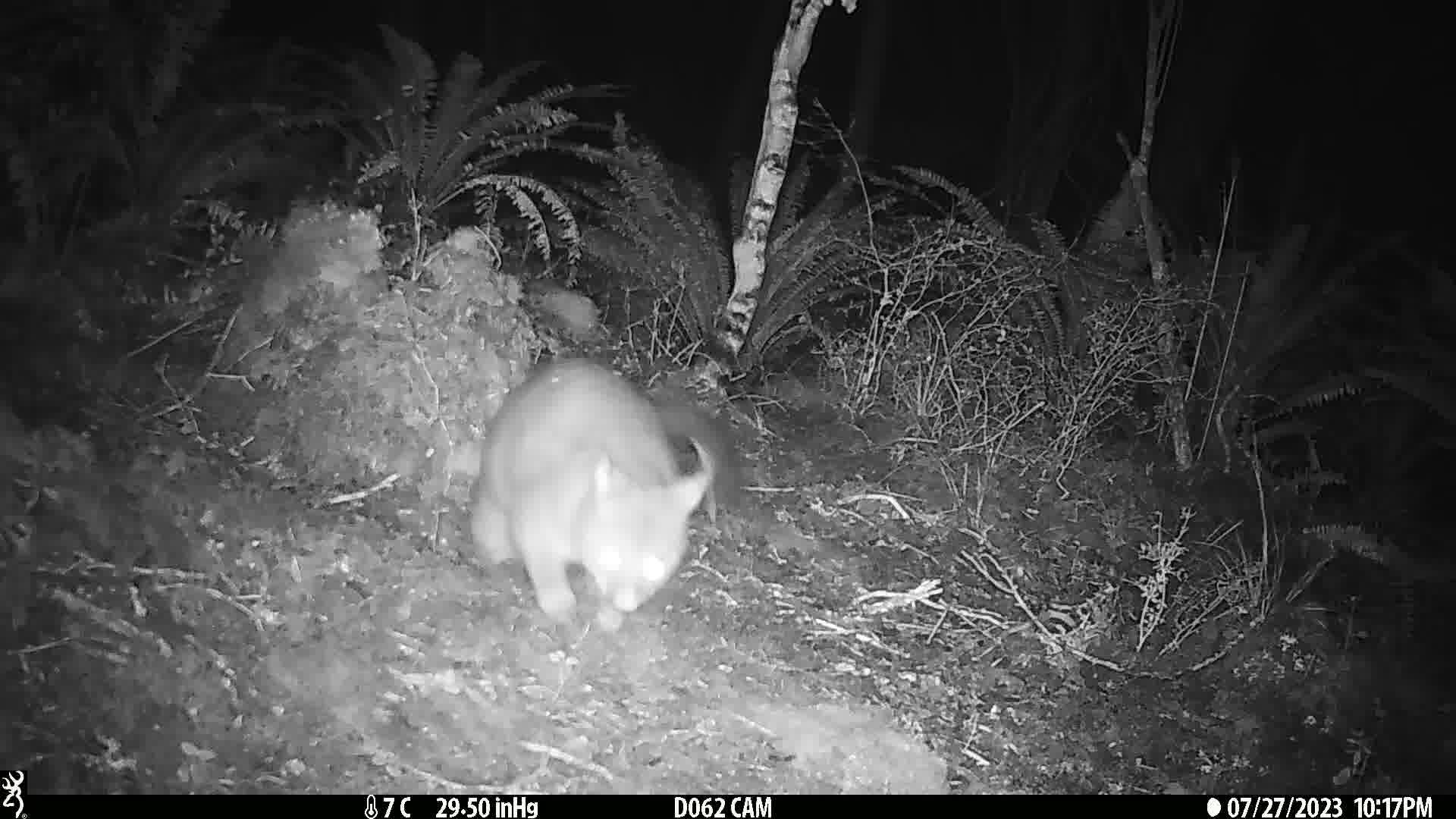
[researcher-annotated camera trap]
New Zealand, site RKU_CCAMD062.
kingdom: Animalia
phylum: Chordata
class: Mammalia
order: Diprotodontia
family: Phalangeridae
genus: Trichosurus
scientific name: Trichosurus vulpecula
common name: common brushtail possum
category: possum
Possum (common brushtail possum) (Trichosurus vulpecula).